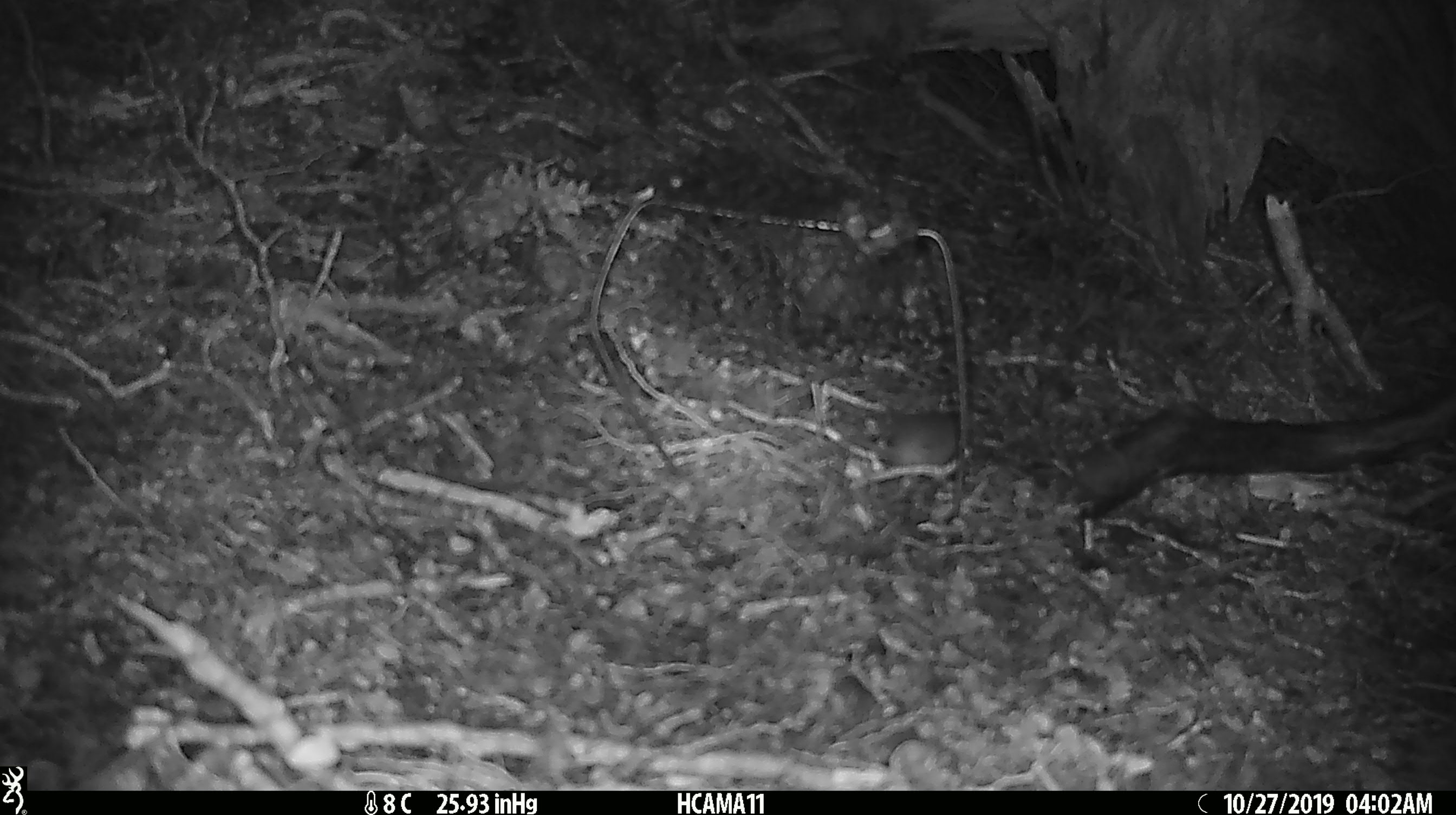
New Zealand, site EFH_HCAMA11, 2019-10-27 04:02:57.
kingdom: Animalia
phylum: Chordata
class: Mammalia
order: Rodentia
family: Muridae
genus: Mus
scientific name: Mus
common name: mouse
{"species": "mouse (Mus)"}